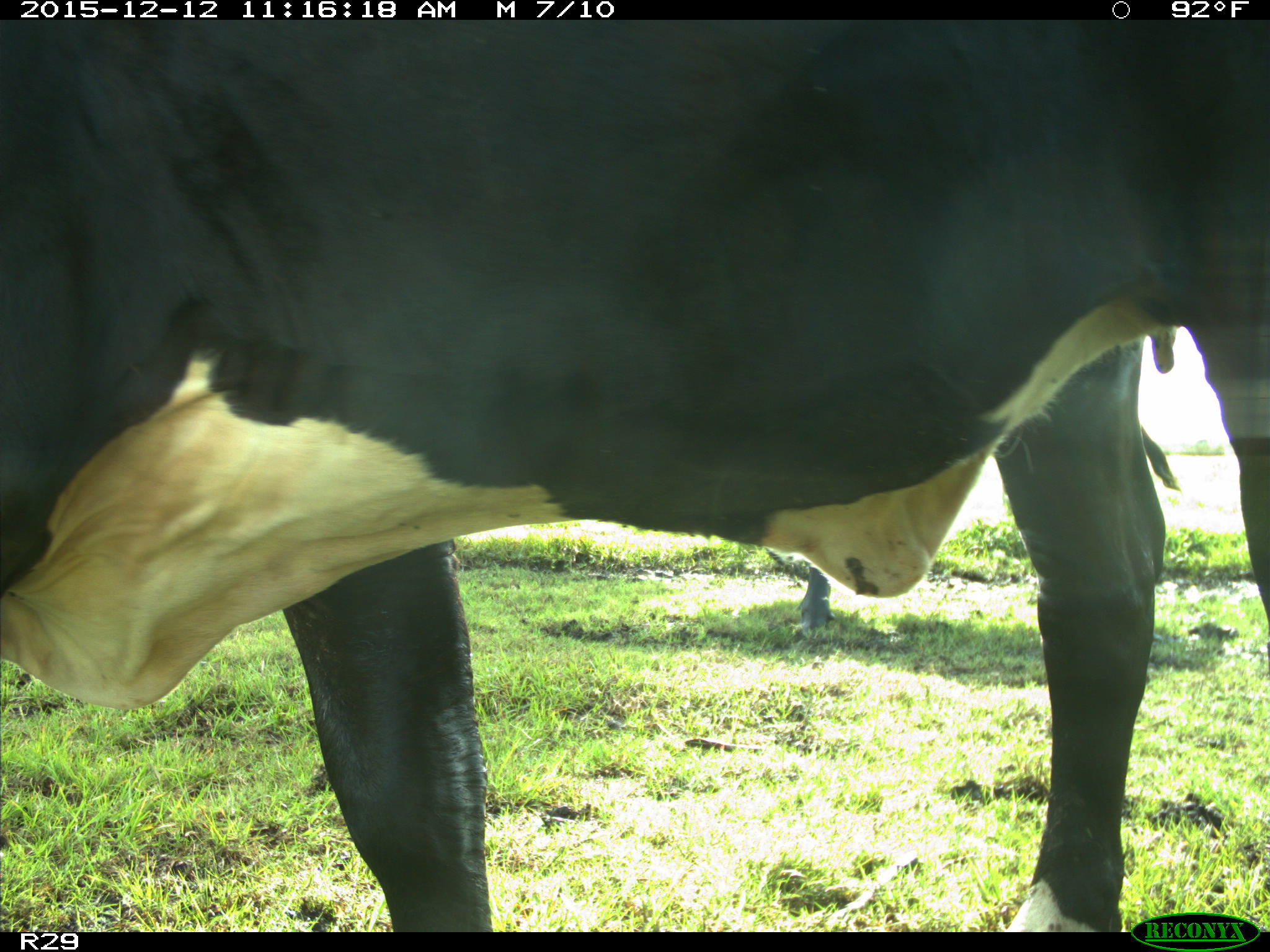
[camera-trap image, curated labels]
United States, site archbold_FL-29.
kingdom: Animalia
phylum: Chordata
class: Mammalia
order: Artiodactyla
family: Bovidae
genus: Bos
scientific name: Bos taurus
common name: domestic cow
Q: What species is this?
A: Bos taurus (domestic cow).